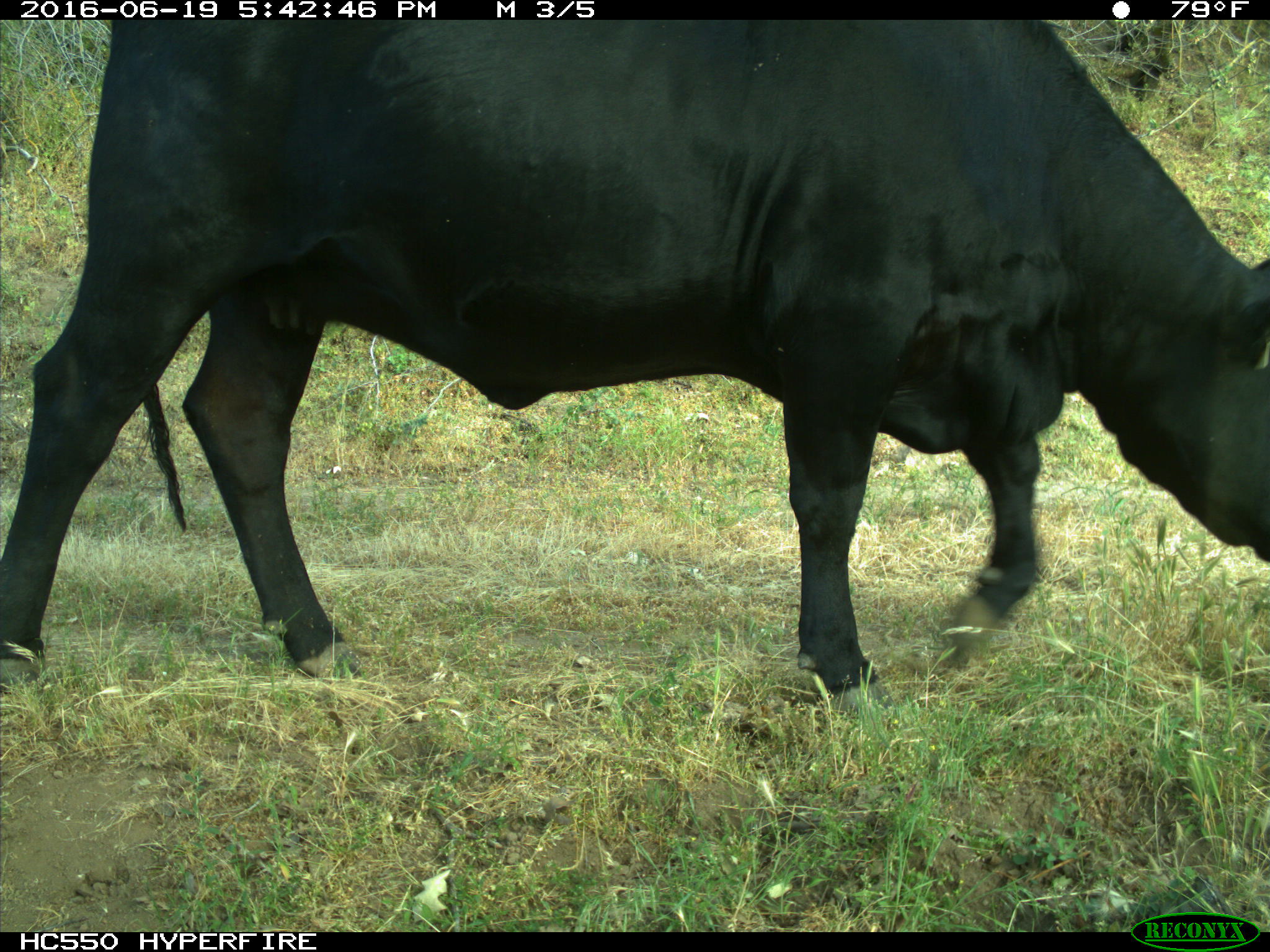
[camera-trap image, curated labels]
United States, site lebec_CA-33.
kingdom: Animalia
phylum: Chordata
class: Mammalia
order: Artiodactyla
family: Bovidae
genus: Bos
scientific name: Bos taurus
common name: domestic cow